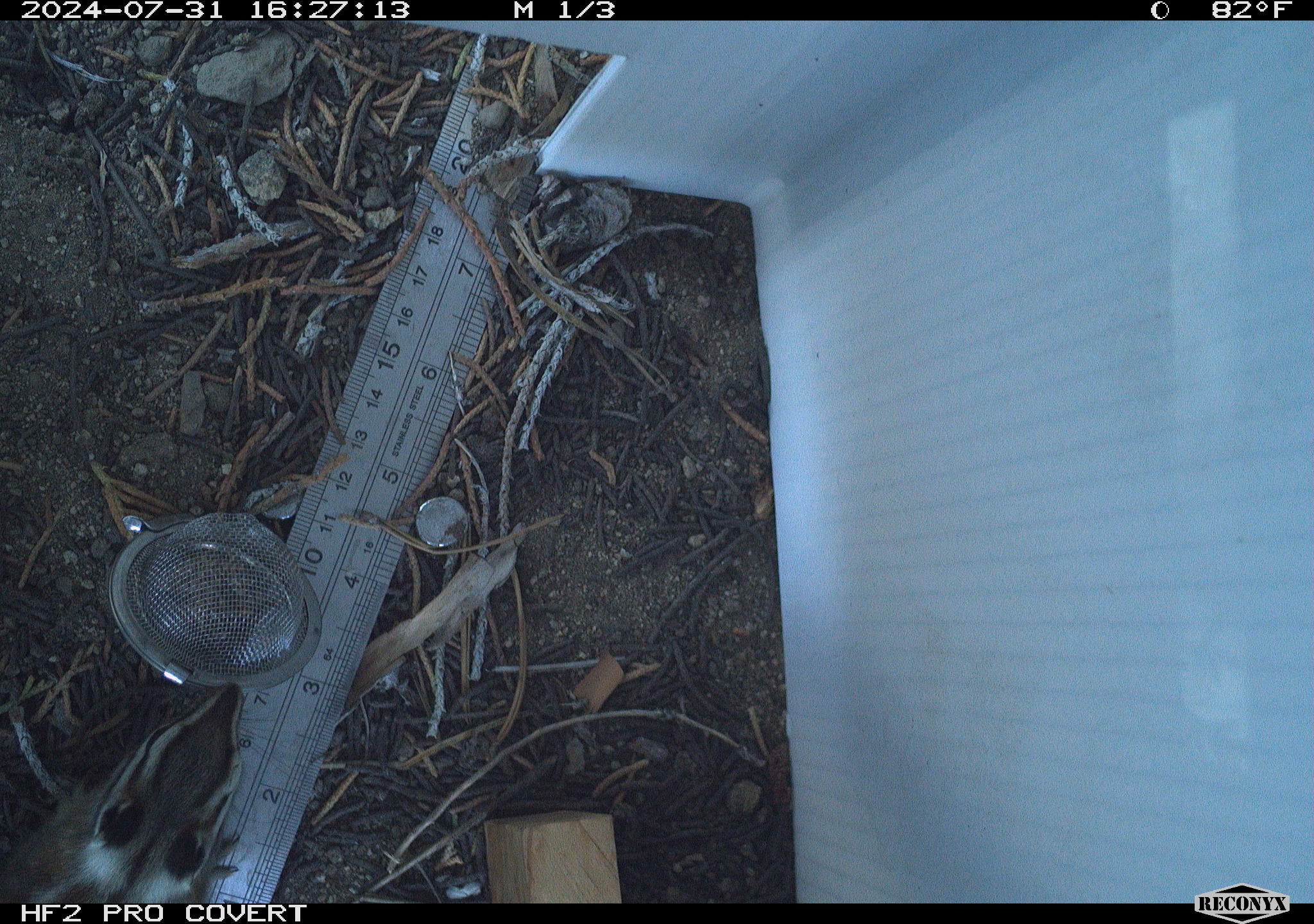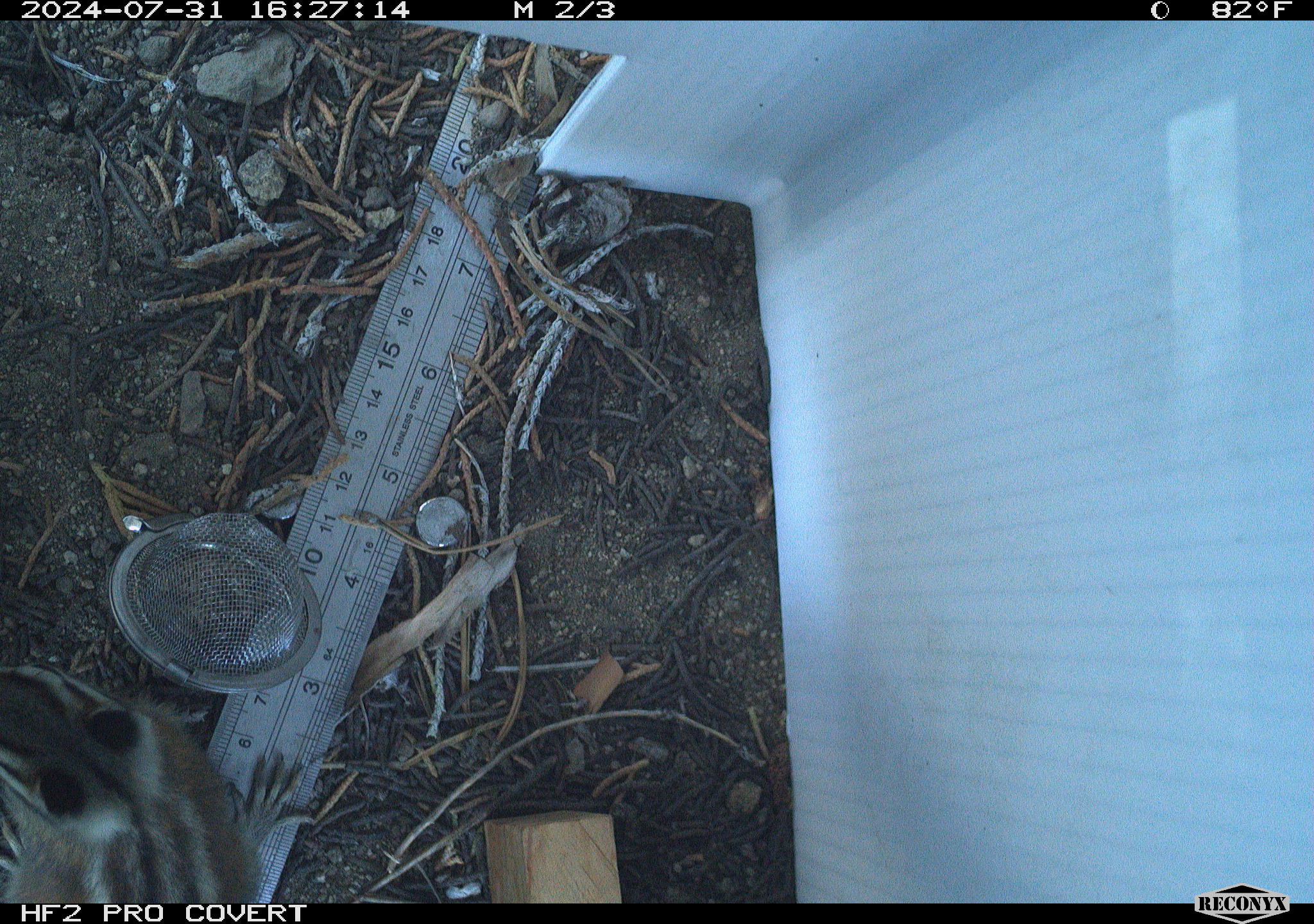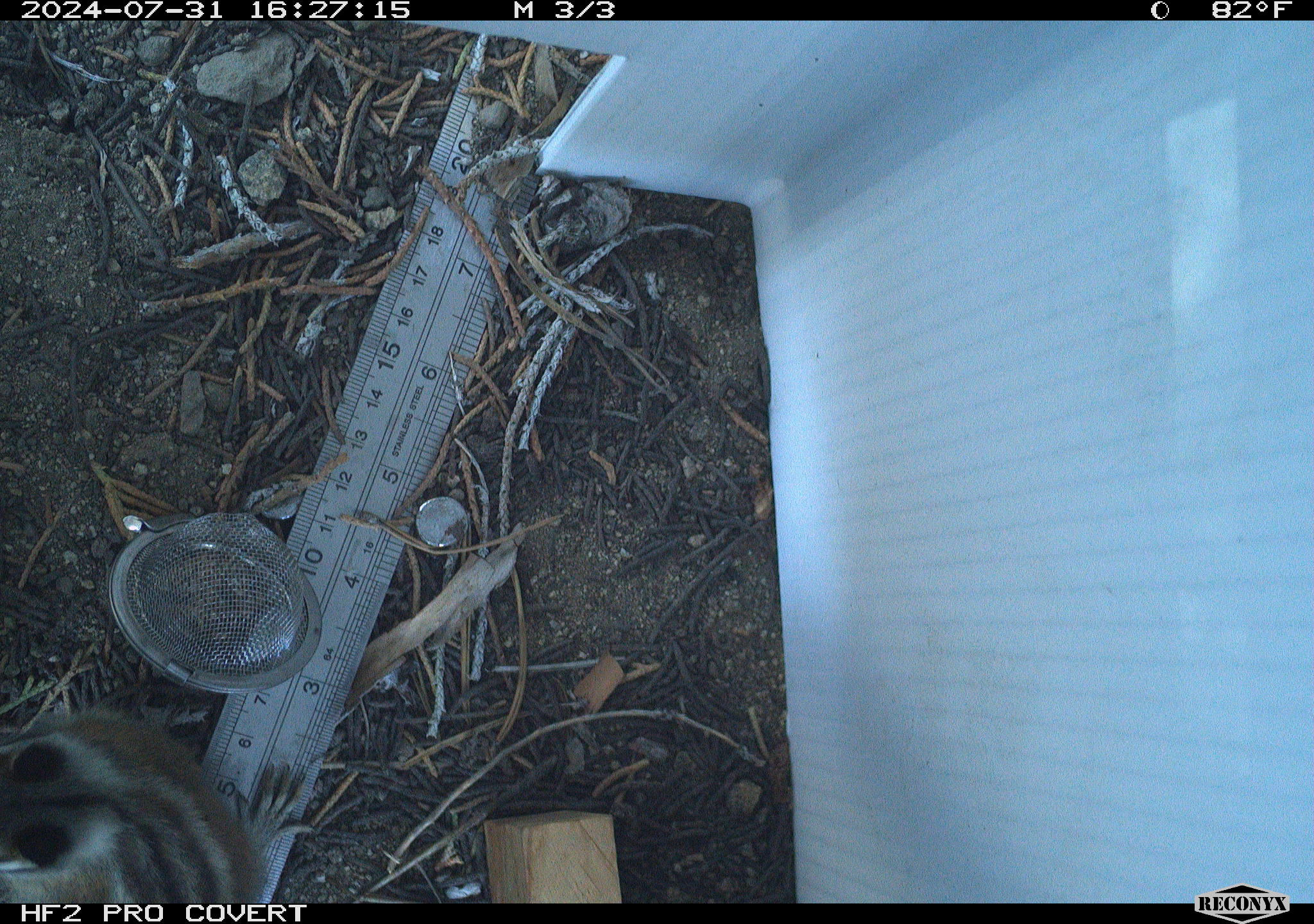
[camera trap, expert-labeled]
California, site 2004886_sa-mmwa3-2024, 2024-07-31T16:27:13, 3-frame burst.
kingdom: Animalia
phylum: Chordata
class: Mammalia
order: Rodentia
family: Sciuridae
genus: Neotamias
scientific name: Neotamias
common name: western chipmunks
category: neotamias species